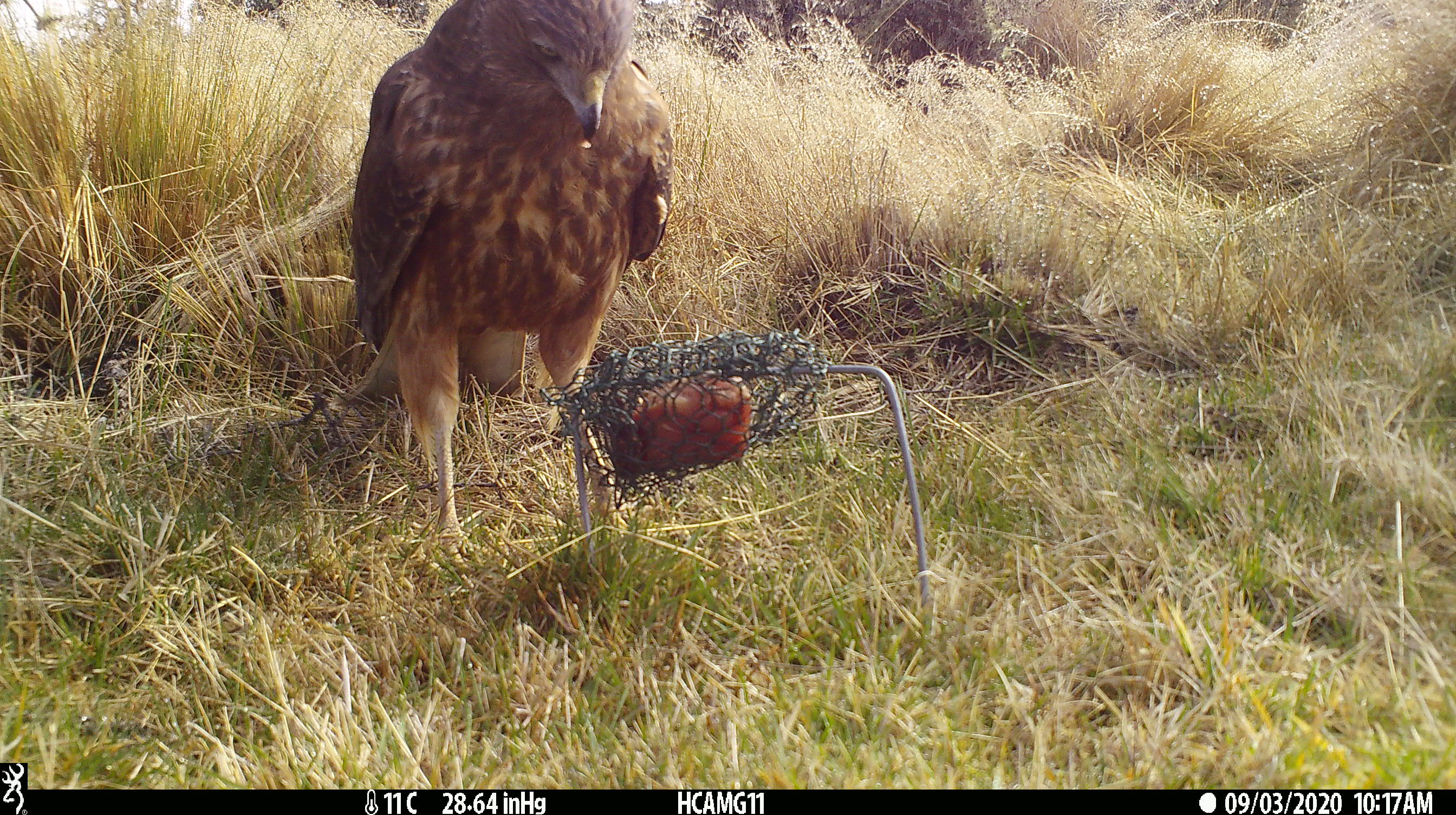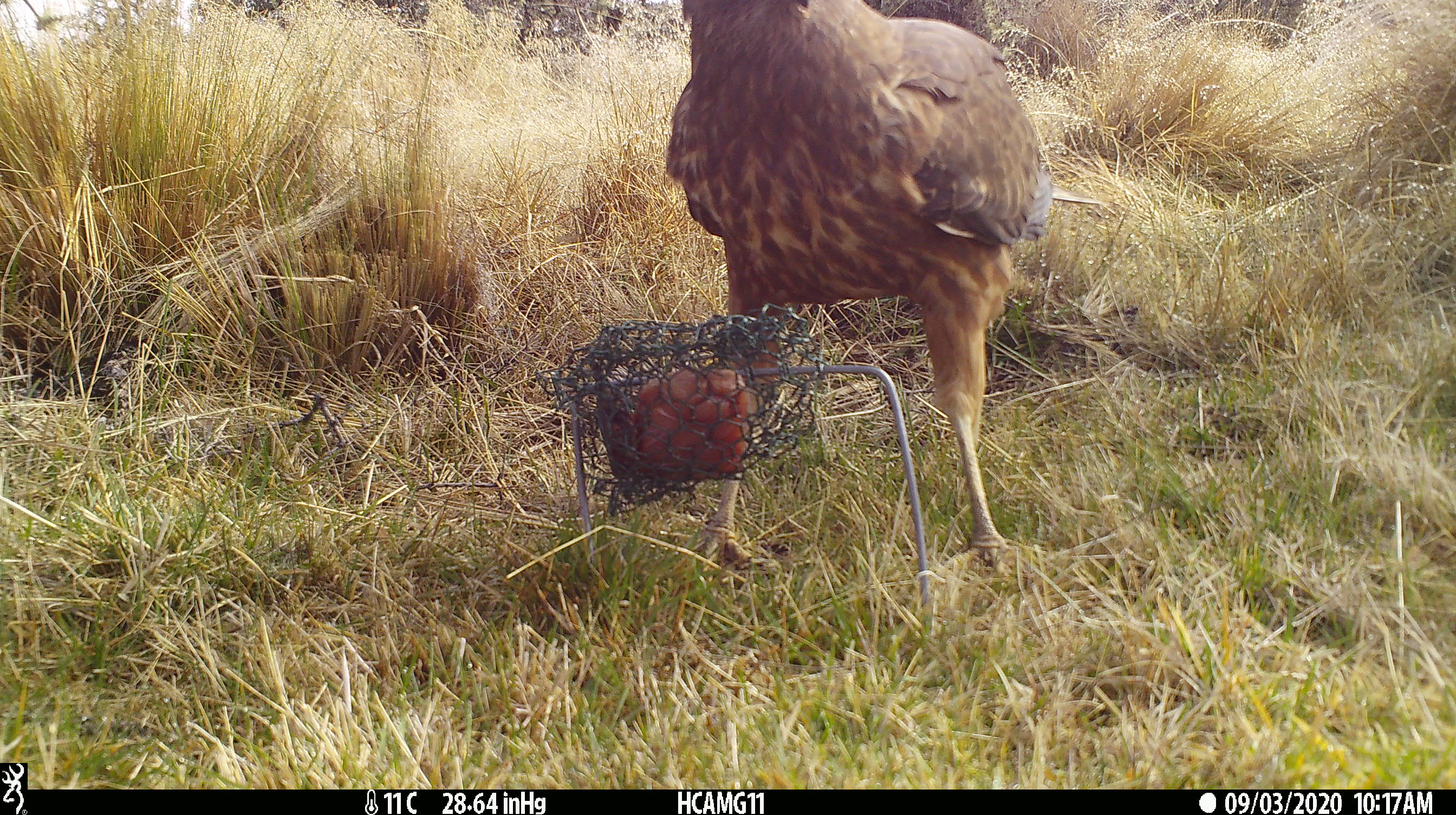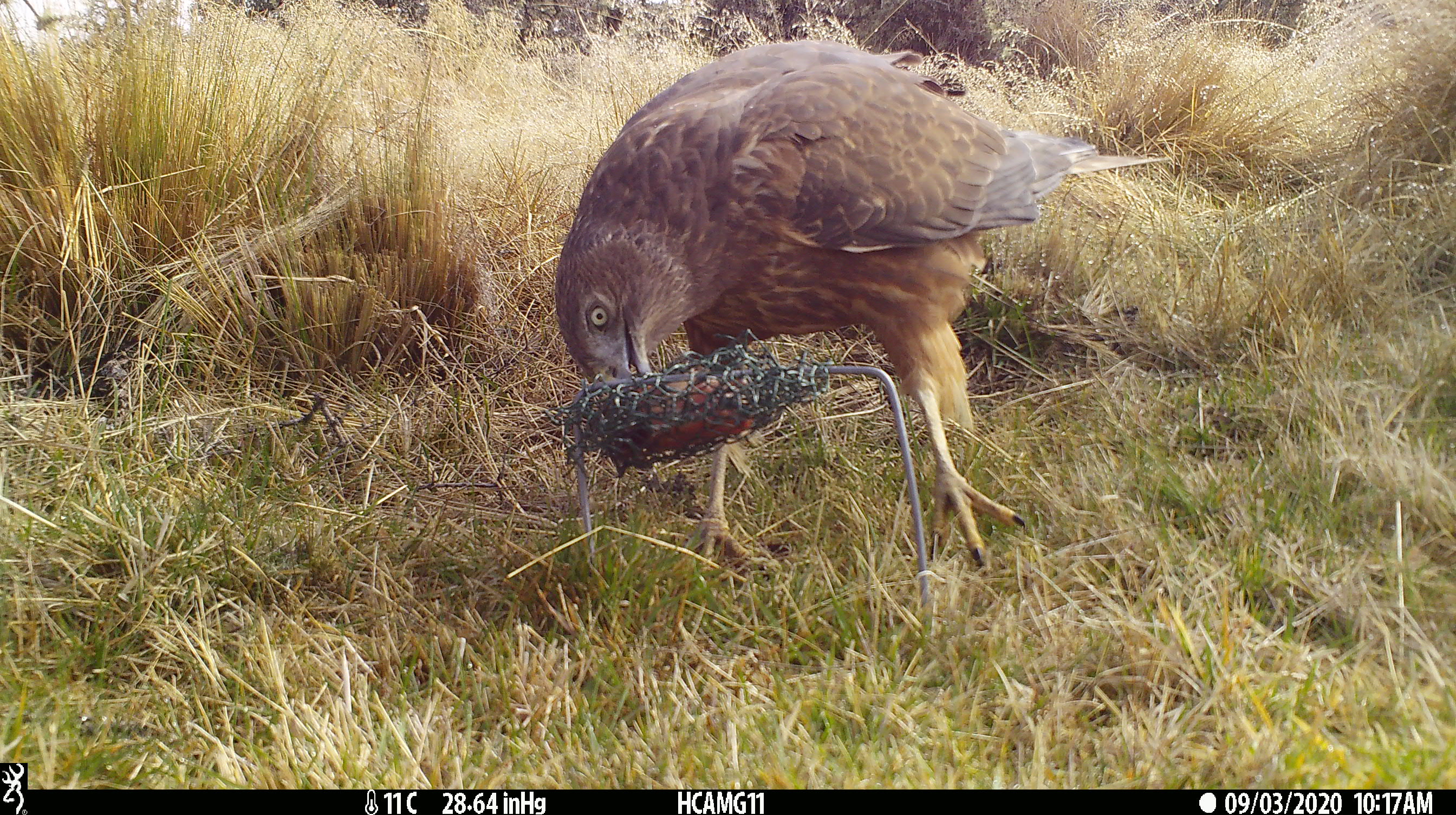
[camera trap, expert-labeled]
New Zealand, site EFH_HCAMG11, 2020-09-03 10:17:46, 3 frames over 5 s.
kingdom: Animalia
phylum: Chordata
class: Aves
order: Accipitriformes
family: Accipitridae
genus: Circus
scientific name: Circus approximans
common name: swamp harrier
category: harrier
Harrier (swamp harrier) (Circus approximans).